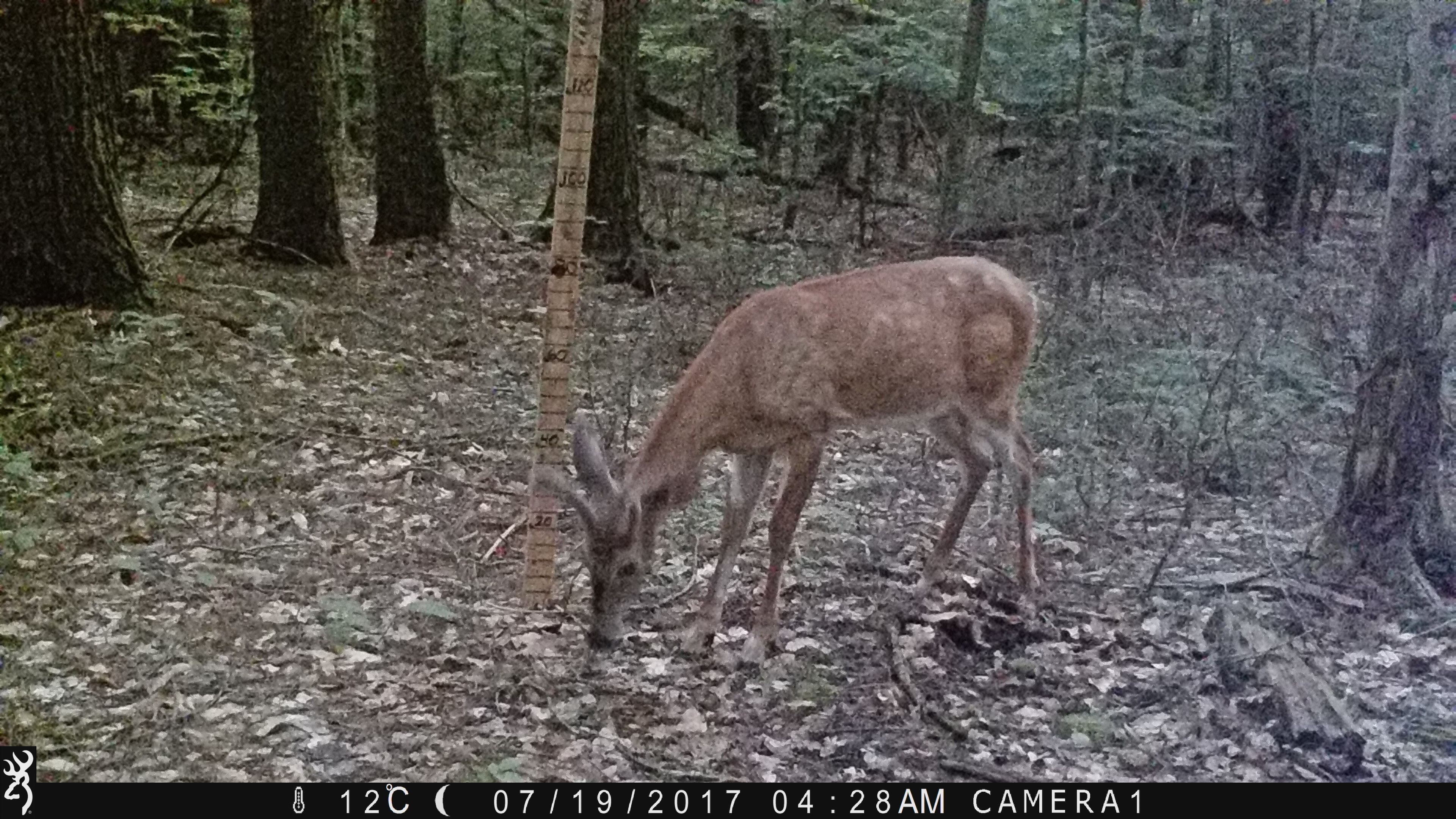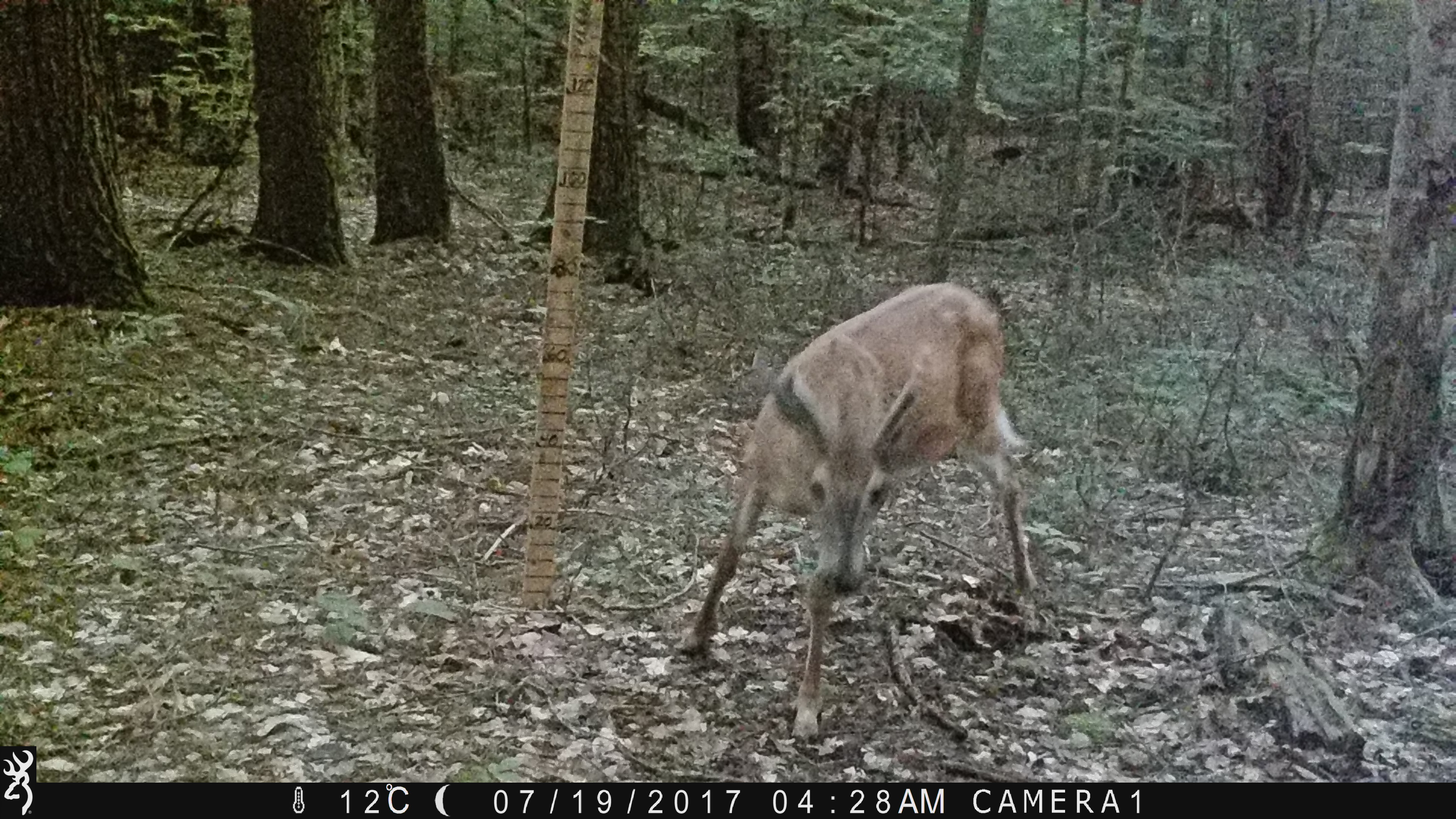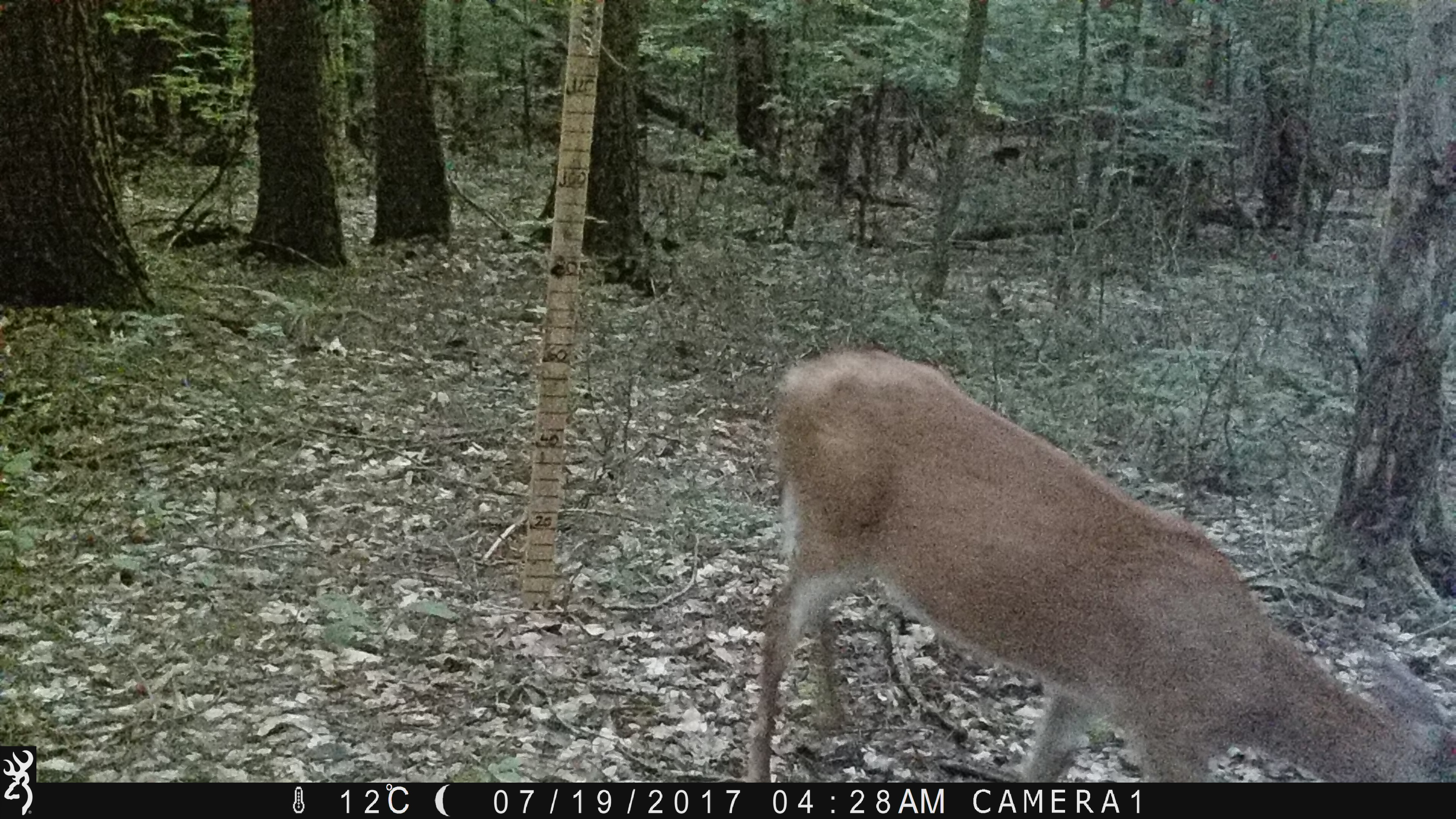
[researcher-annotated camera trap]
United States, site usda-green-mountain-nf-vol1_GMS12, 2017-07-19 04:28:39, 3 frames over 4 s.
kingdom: Animalia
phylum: Chordata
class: Mammalia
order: Artiodactyla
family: Cervidae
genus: Odocoileus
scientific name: Odocoileus virginianus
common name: white-tailed deer